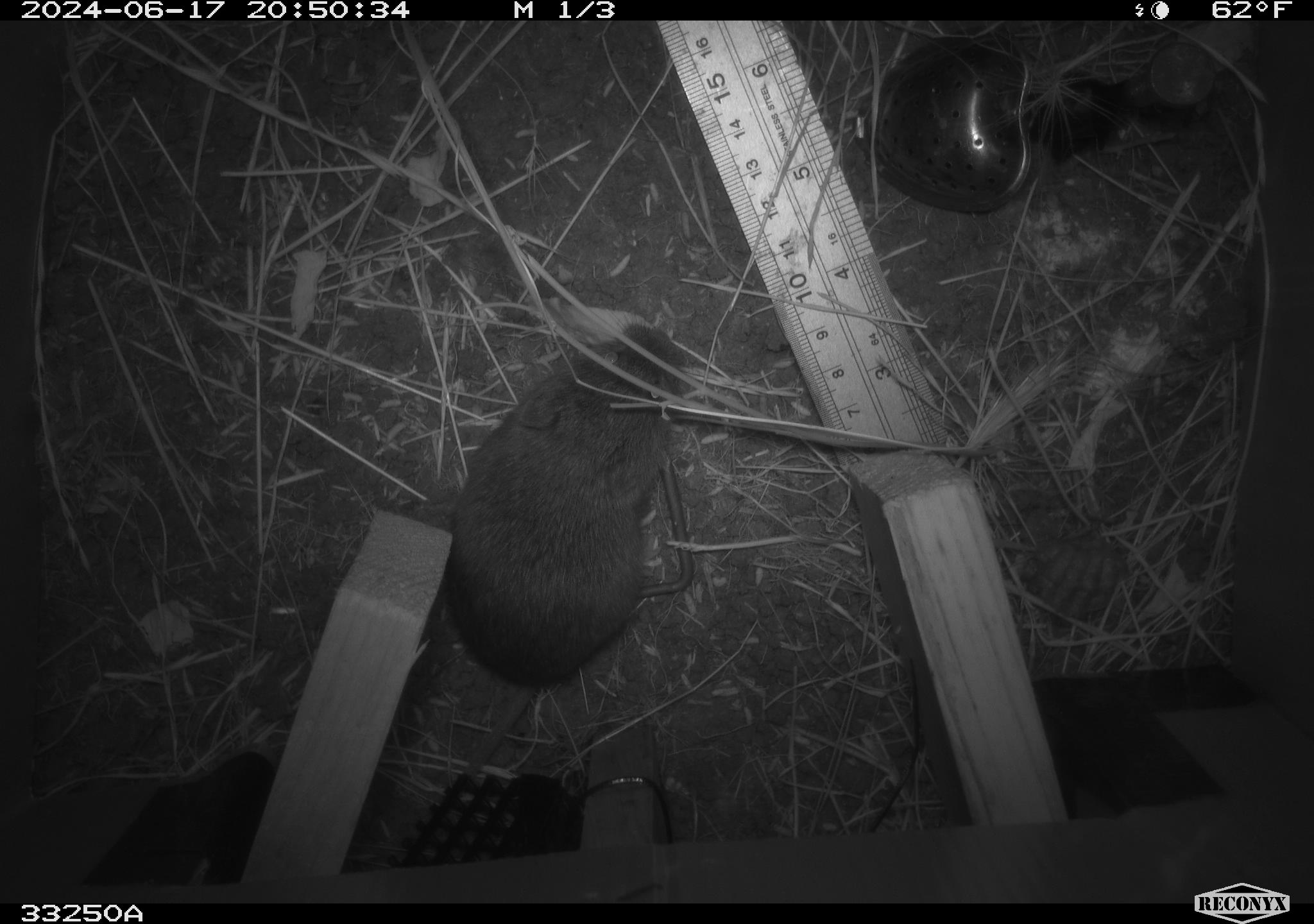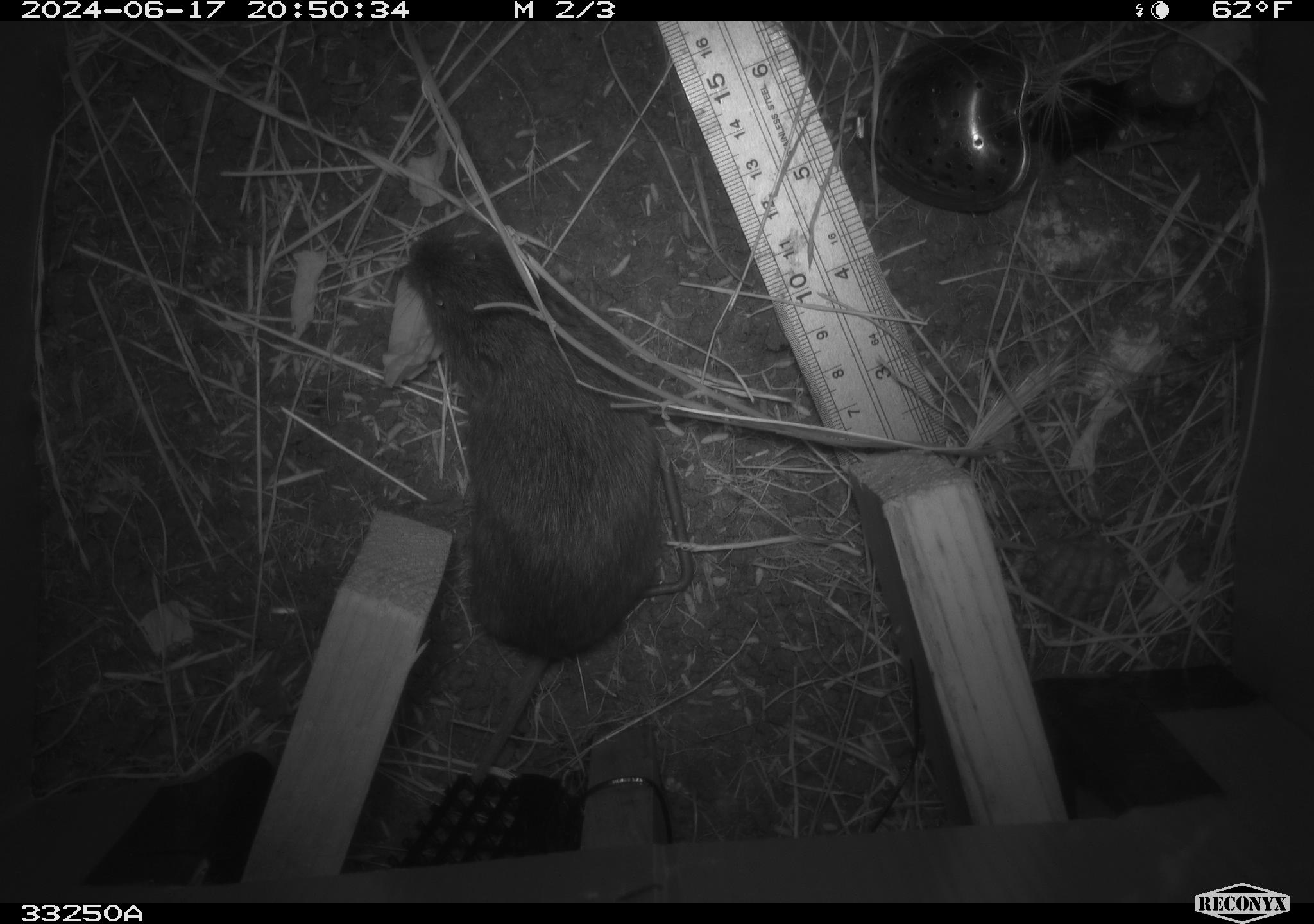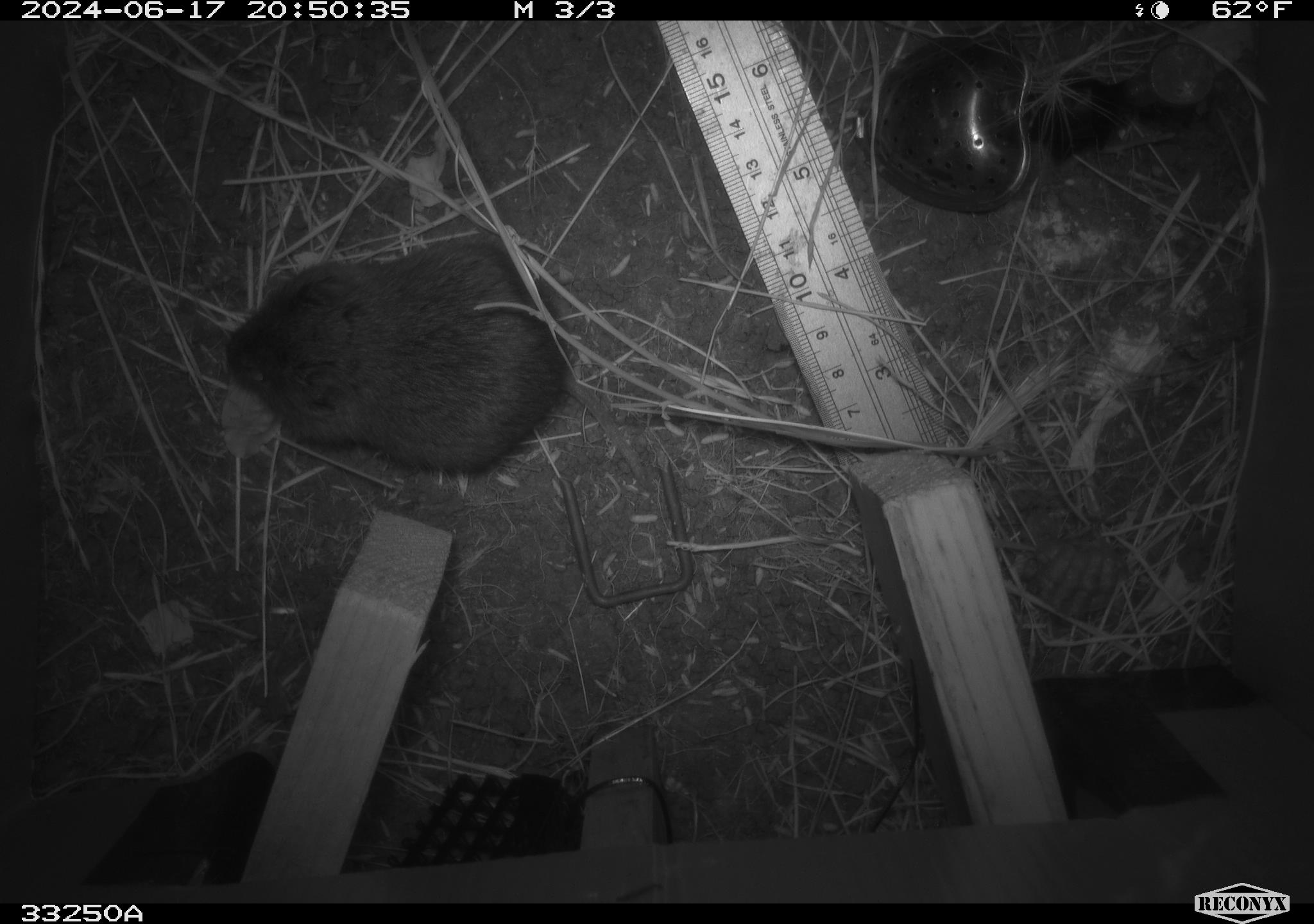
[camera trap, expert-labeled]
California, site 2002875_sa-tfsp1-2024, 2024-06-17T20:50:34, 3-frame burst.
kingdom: Animalia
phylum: Chordata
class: Mammalia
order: Rodentia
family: Cricetidae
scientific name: Arvicolinae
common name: voles, lemmings, and muskrats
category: arvicolinae subfamily